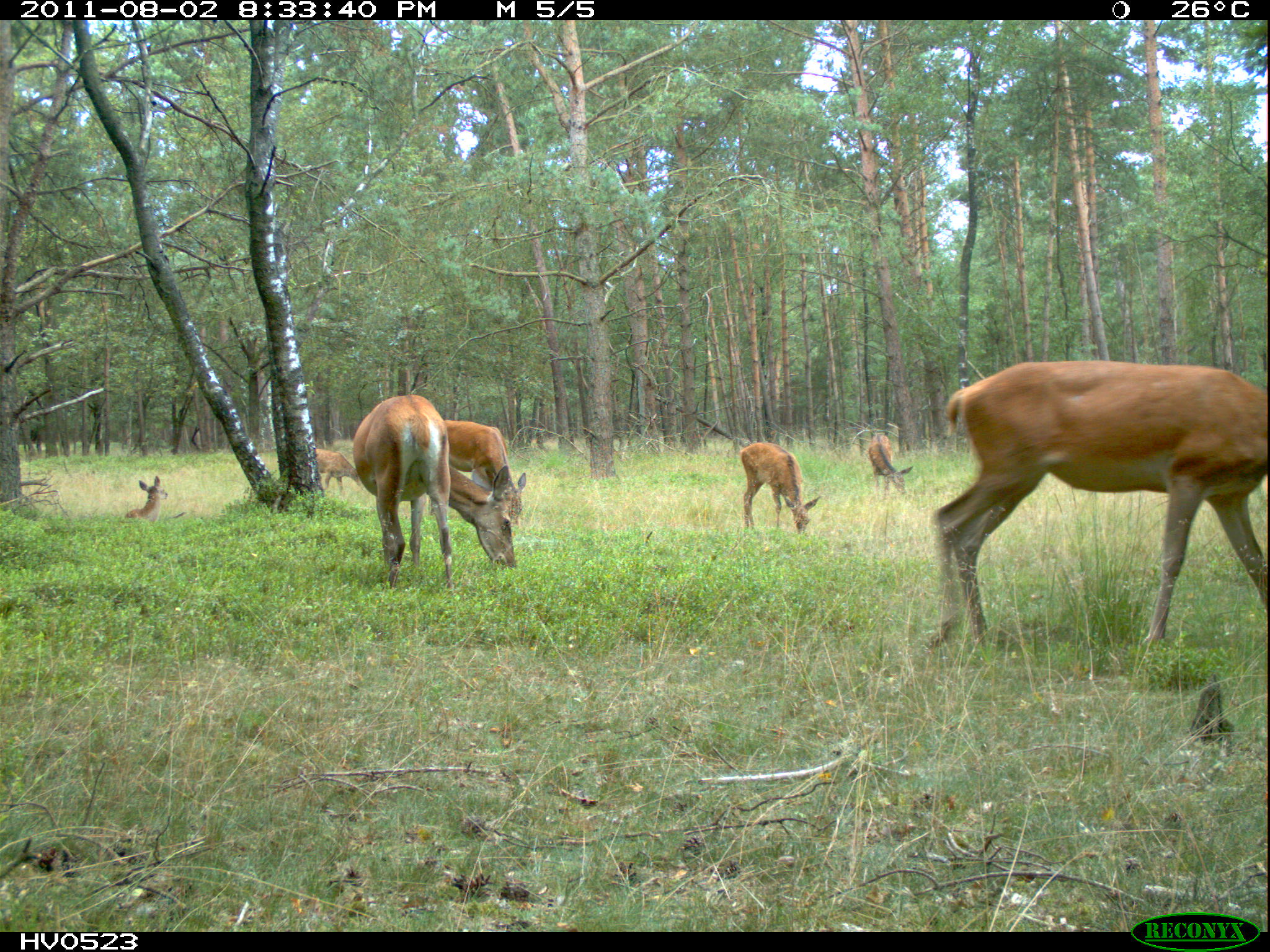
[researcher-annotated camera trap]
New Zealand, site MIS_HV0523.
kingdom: Animalia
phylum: Chordata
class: Mammalia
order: Artiodactyla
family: Cervidae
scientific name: Cervidae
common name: deer